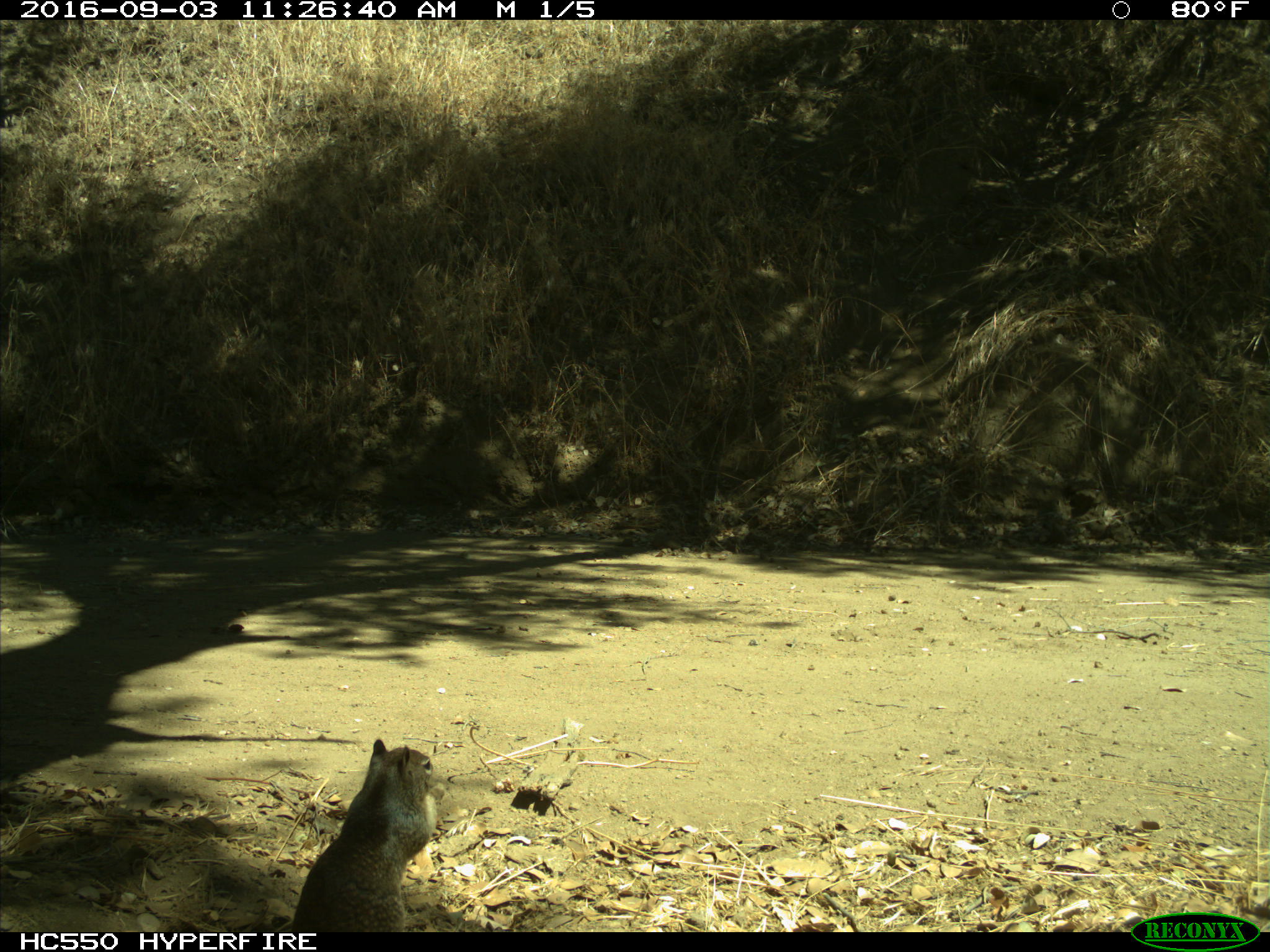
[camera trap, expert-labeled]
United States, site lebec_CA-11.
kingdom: Animalia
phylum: Chordata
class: Mammalia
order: Rodentia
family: Sciuridae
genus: Otospermophilus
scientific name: Otospermophilus beecheyi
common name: california ground squirrel